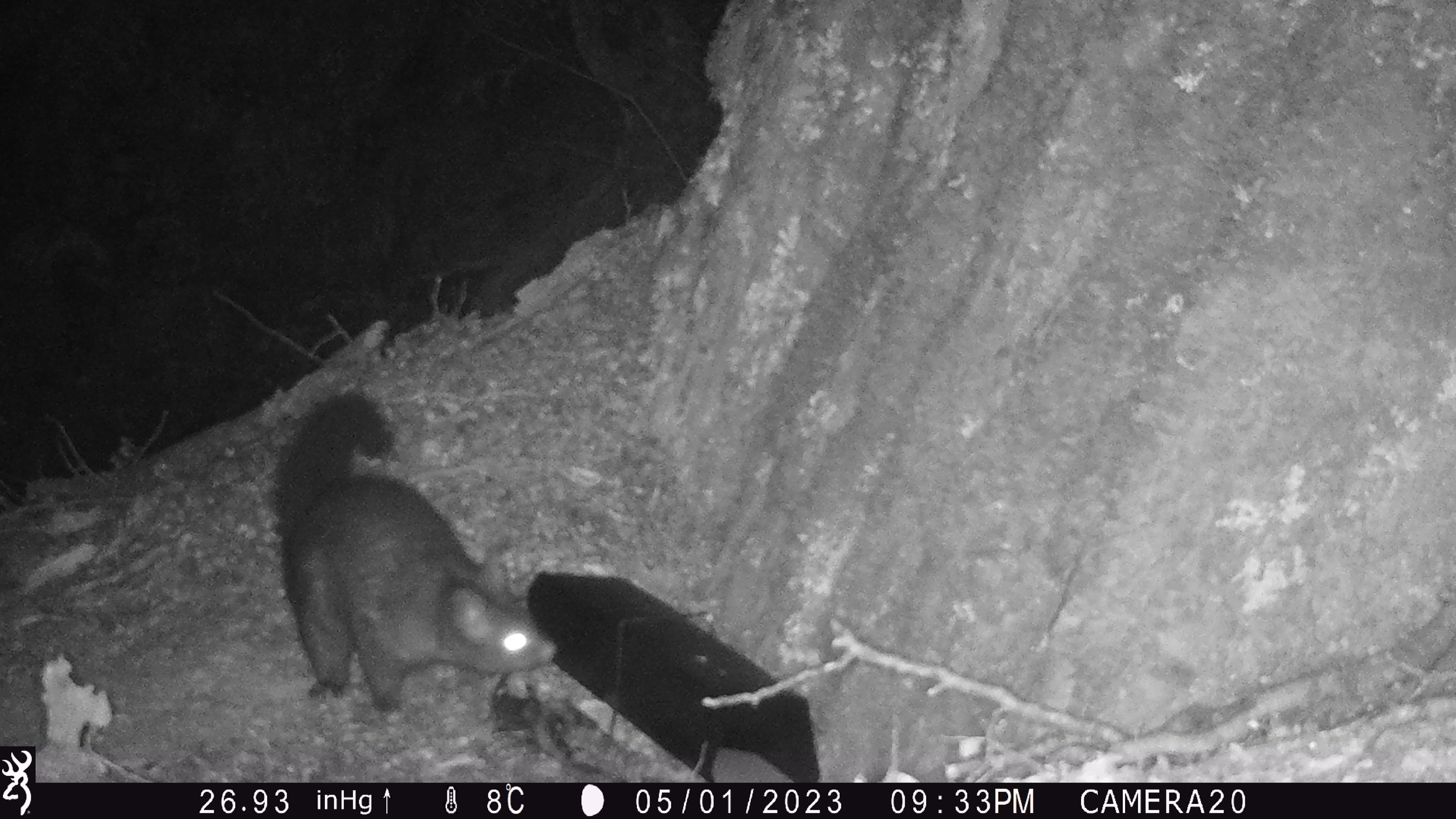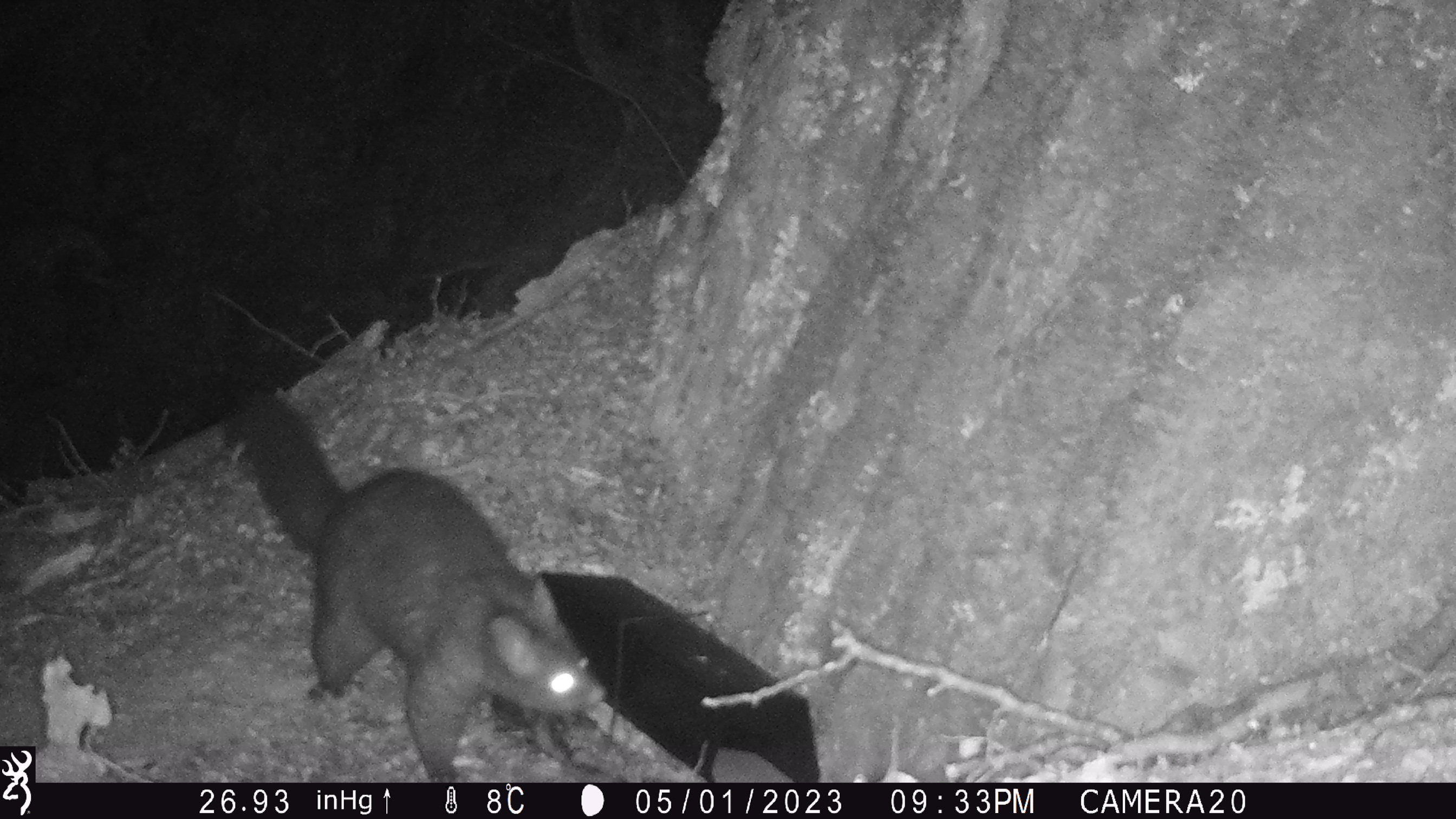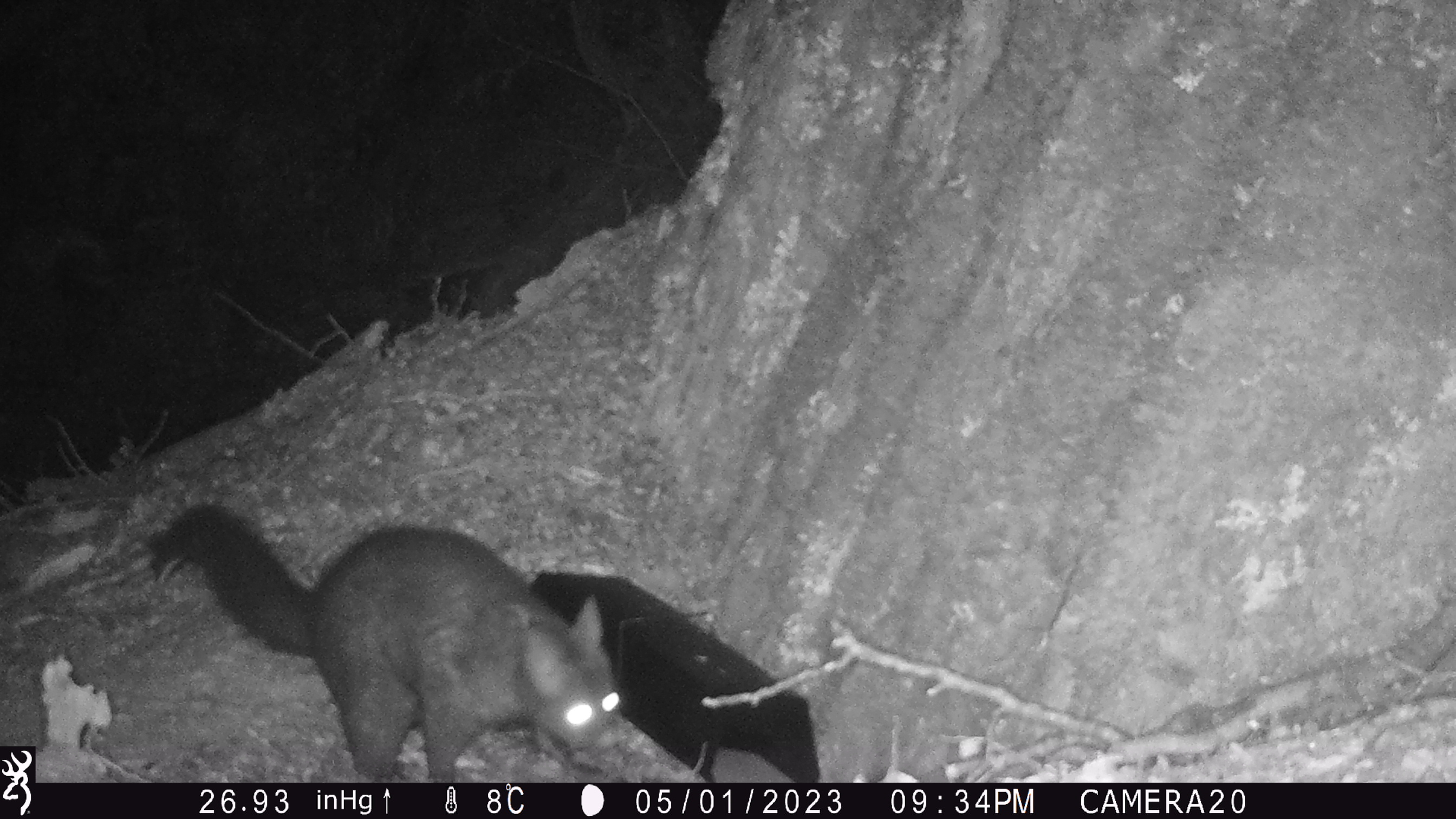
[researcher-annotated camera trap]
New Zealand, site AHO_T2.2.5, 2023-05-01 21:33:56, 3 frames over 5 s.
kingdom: Animalia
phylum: Chordata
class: Mammalia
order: Carnivora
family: Mustelidae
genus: Mustela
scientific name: Mustela erminea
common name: stoat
Stoat (Mustela erminea).